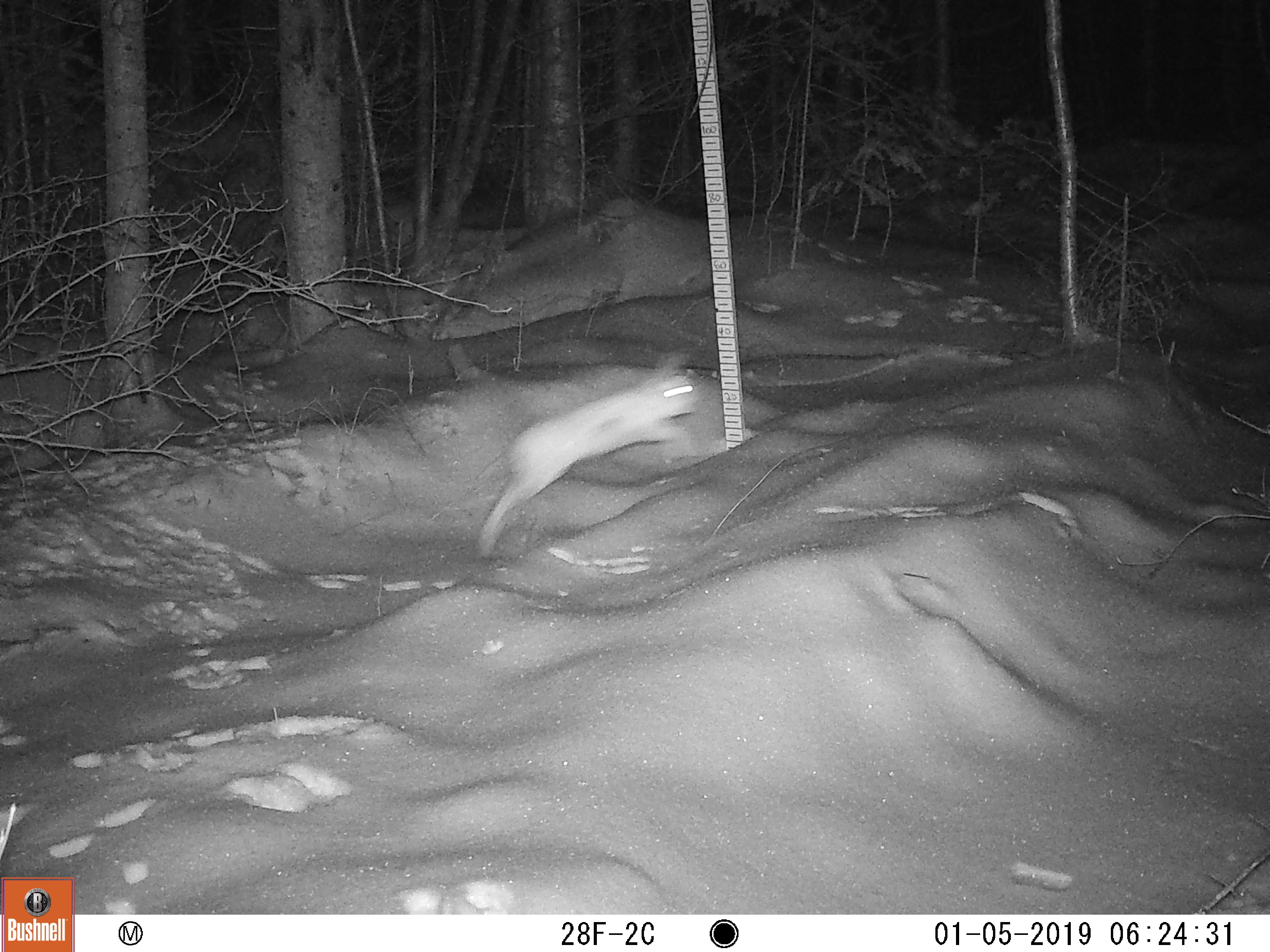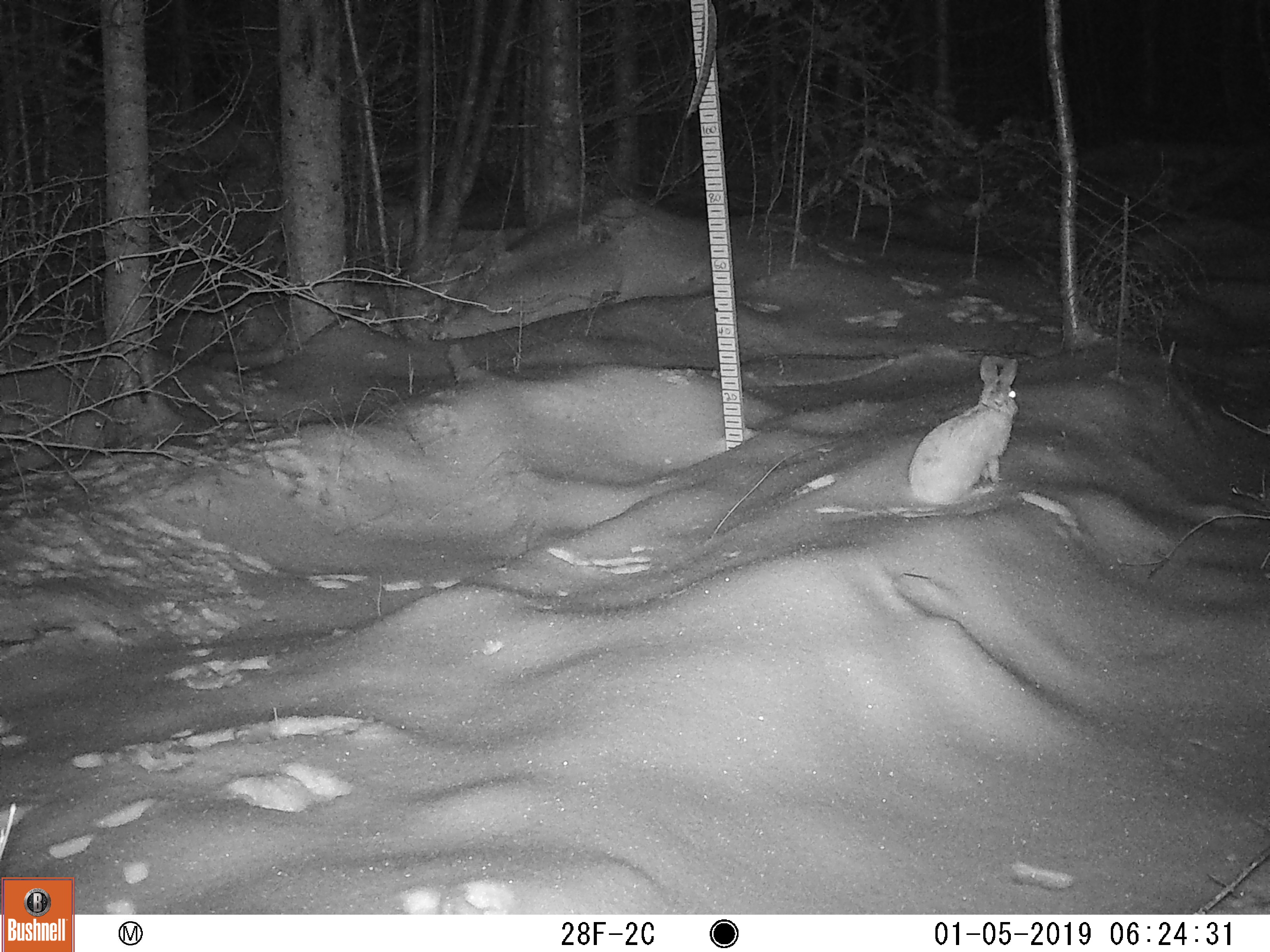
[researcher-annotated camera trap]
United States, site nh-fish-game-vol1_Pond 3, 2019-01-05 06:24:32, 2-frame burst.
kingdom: Animalia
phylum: Chordata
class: Mammalia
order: Lagomorpha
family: Leporidae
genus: Lepus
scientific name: Lepus americanus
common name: snowshoe hare